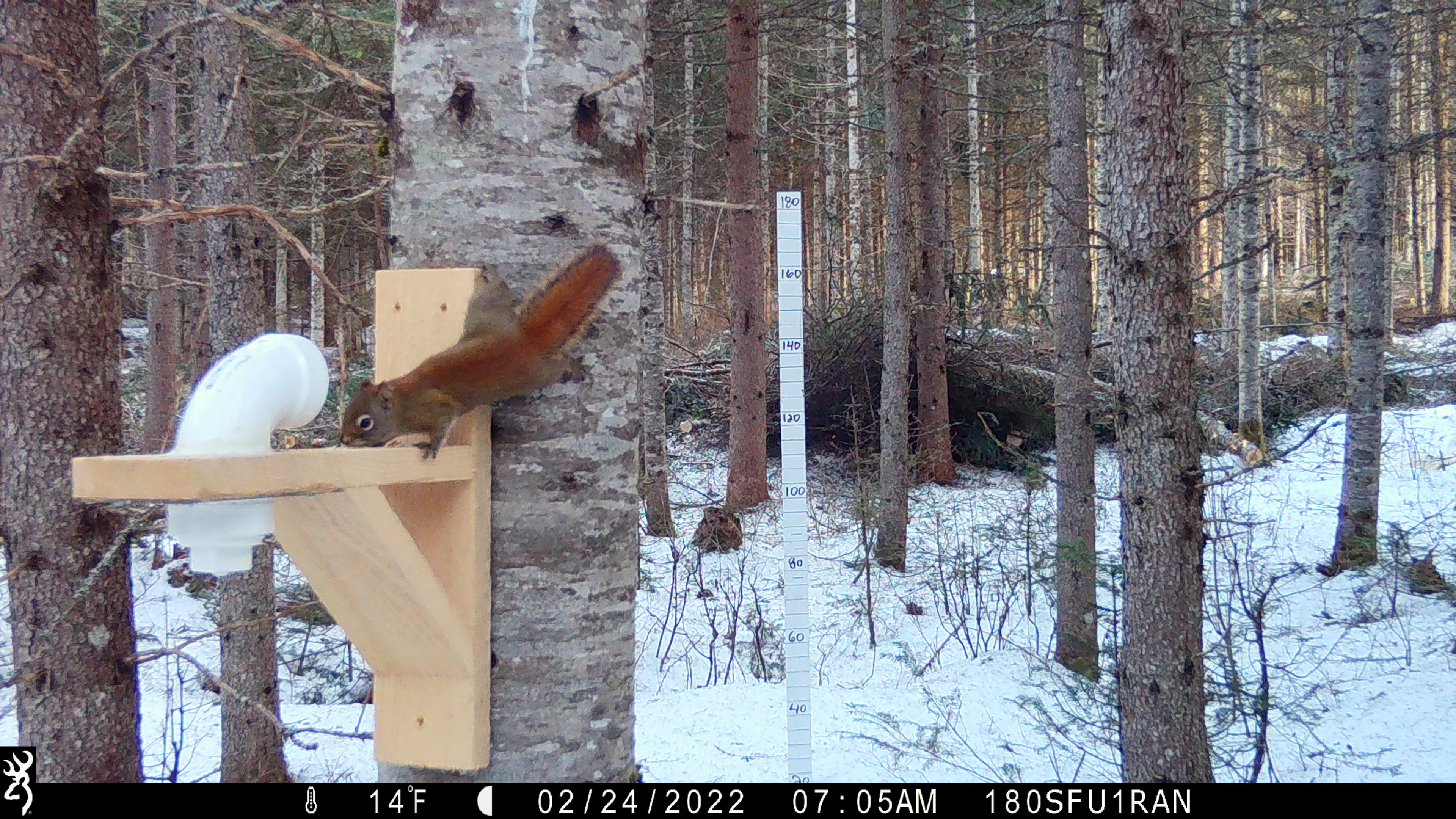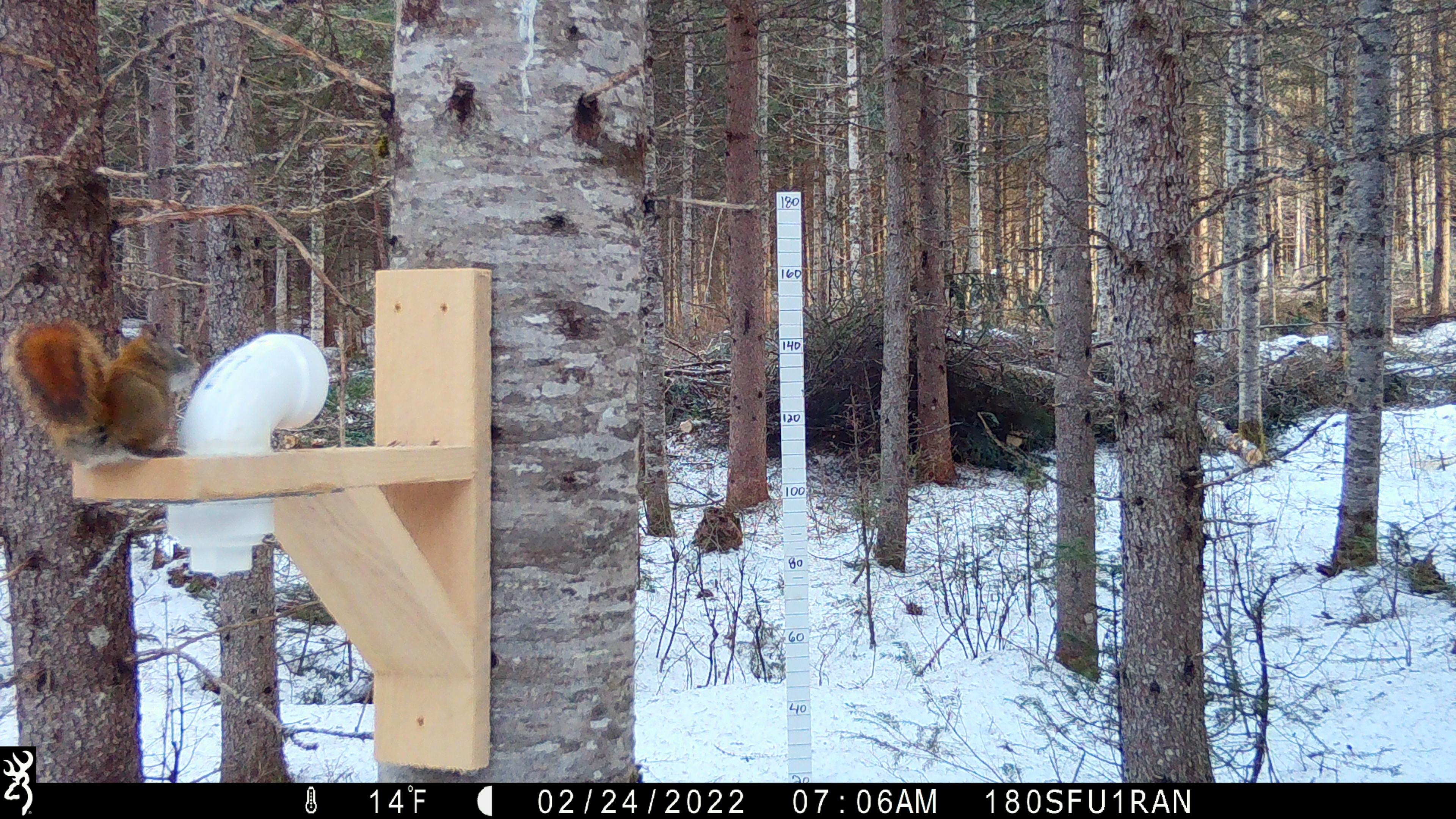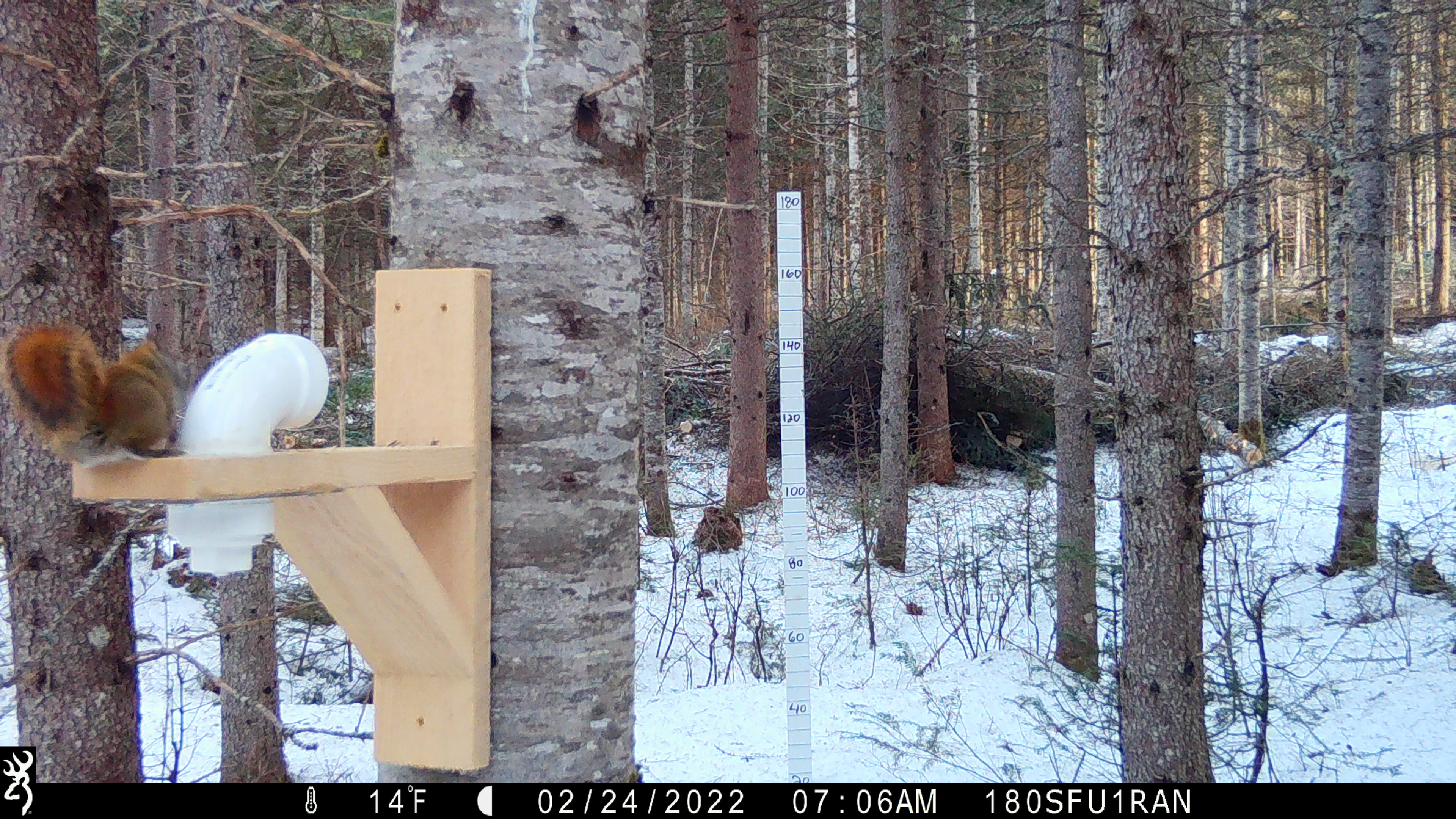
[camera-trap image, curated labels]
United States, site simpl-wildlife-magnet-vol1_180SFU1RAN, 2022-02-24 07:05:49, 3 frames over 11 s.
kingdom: Animalia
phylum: Chordata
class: Mammalia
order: Rodentia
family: Sciuridae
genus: Tamiasciurus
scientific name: Tamiasciurus hudsonicus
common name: red squirrel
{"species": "red squirrel (Tamiasciurus hudsonicus)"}